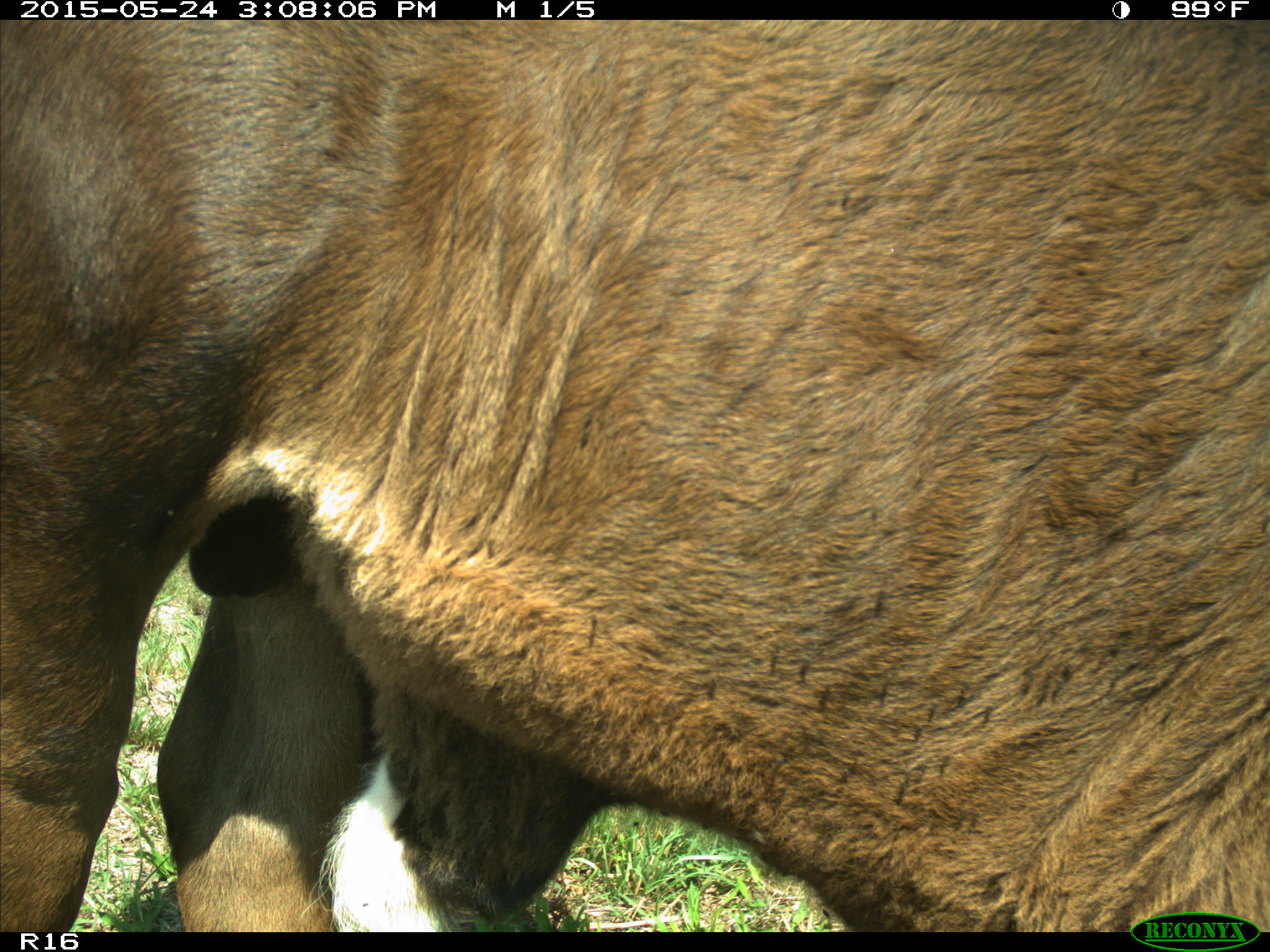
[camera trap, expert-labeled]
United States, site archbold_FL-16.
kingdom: Animalia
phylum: Chordata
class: Mammalia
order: Artiodactyla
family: Bovidae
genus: Bos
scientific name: Bos taurus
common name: domestic cow